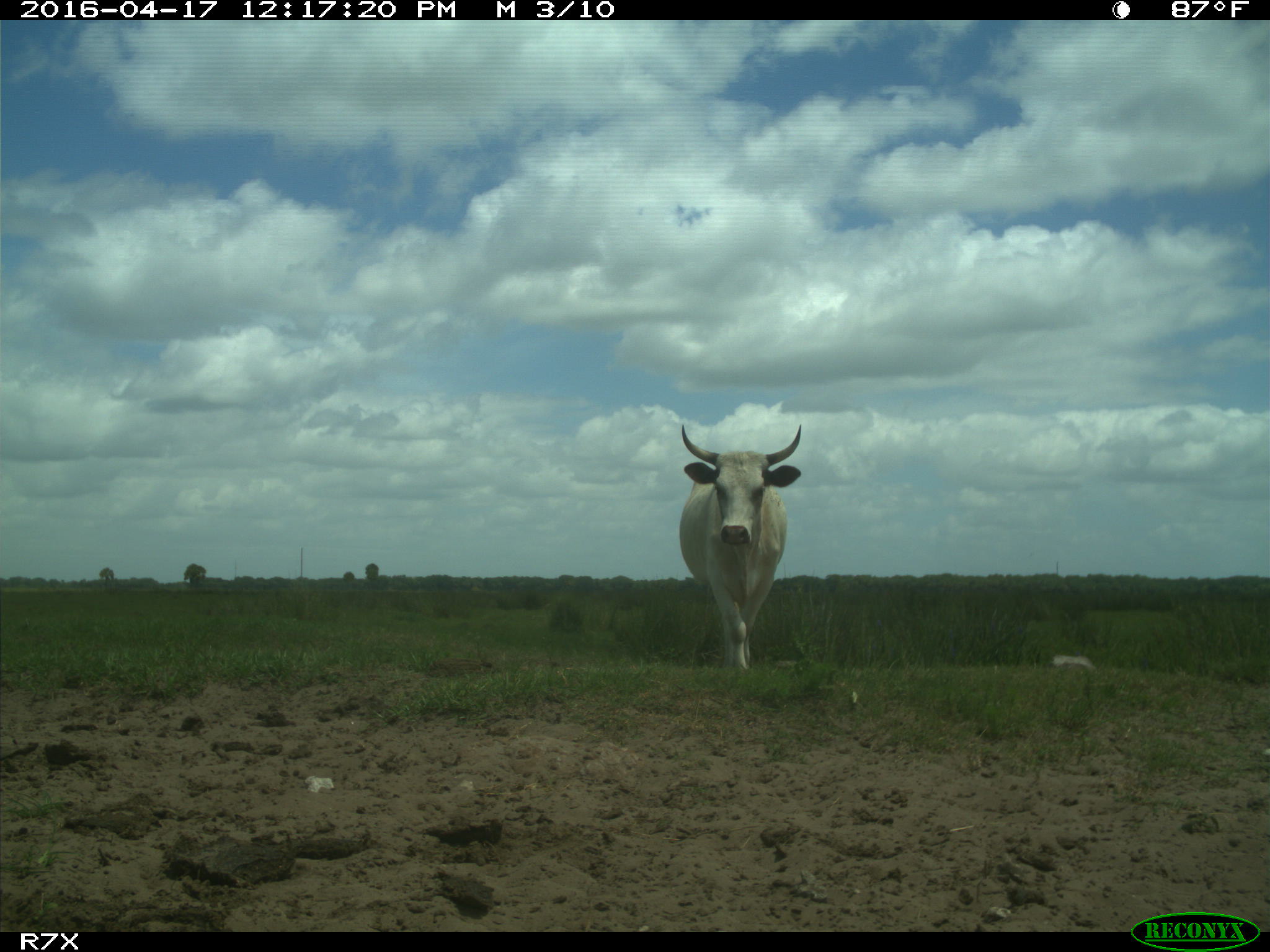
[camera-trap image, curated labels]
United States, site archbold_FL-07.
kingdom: Animalia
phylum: Chordata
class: Mammalia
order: Artiodactyla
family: Bovidae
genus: Bos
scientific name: Bos taurus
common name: domestic cow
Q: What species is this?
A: Bos taurus (domestic cow).